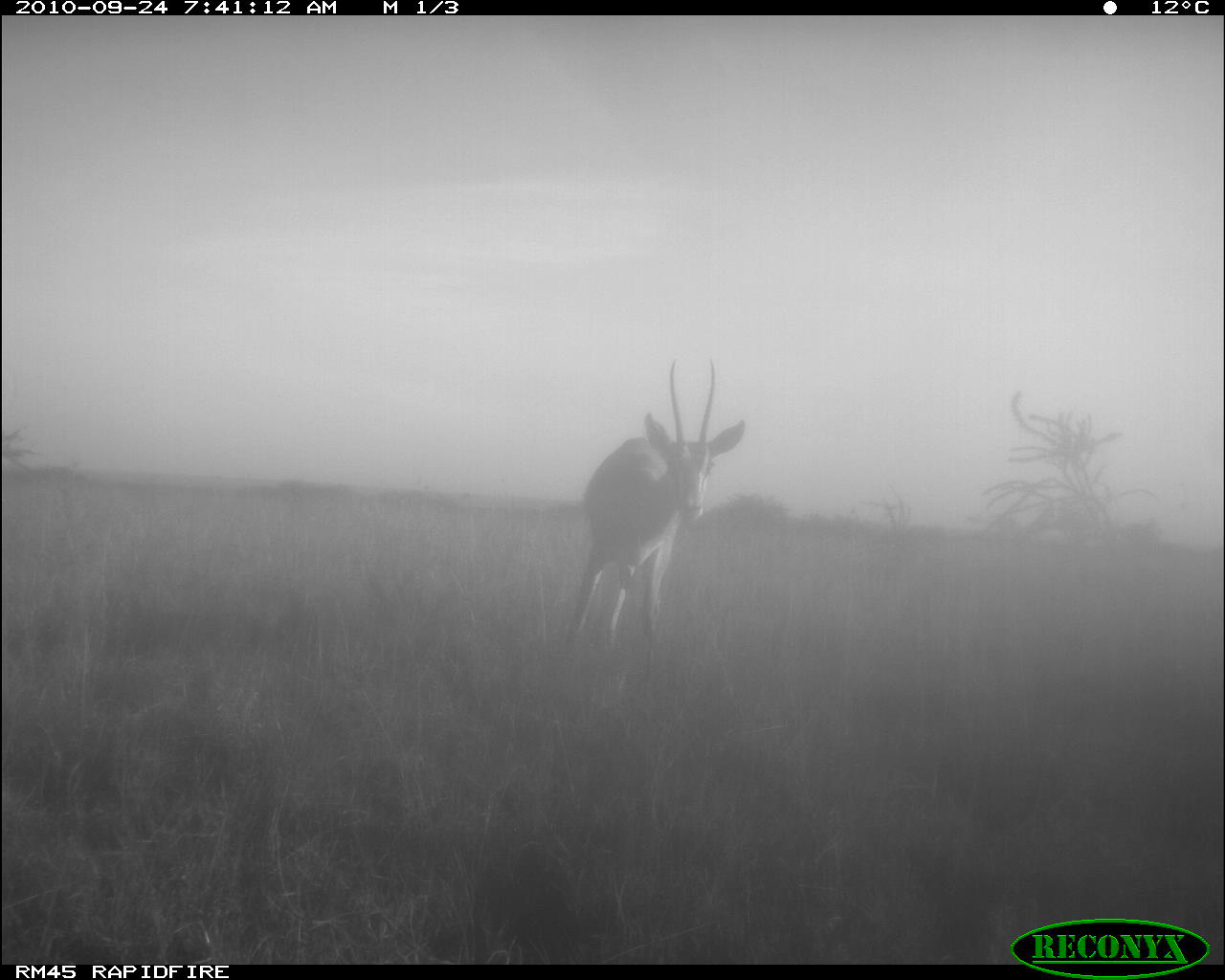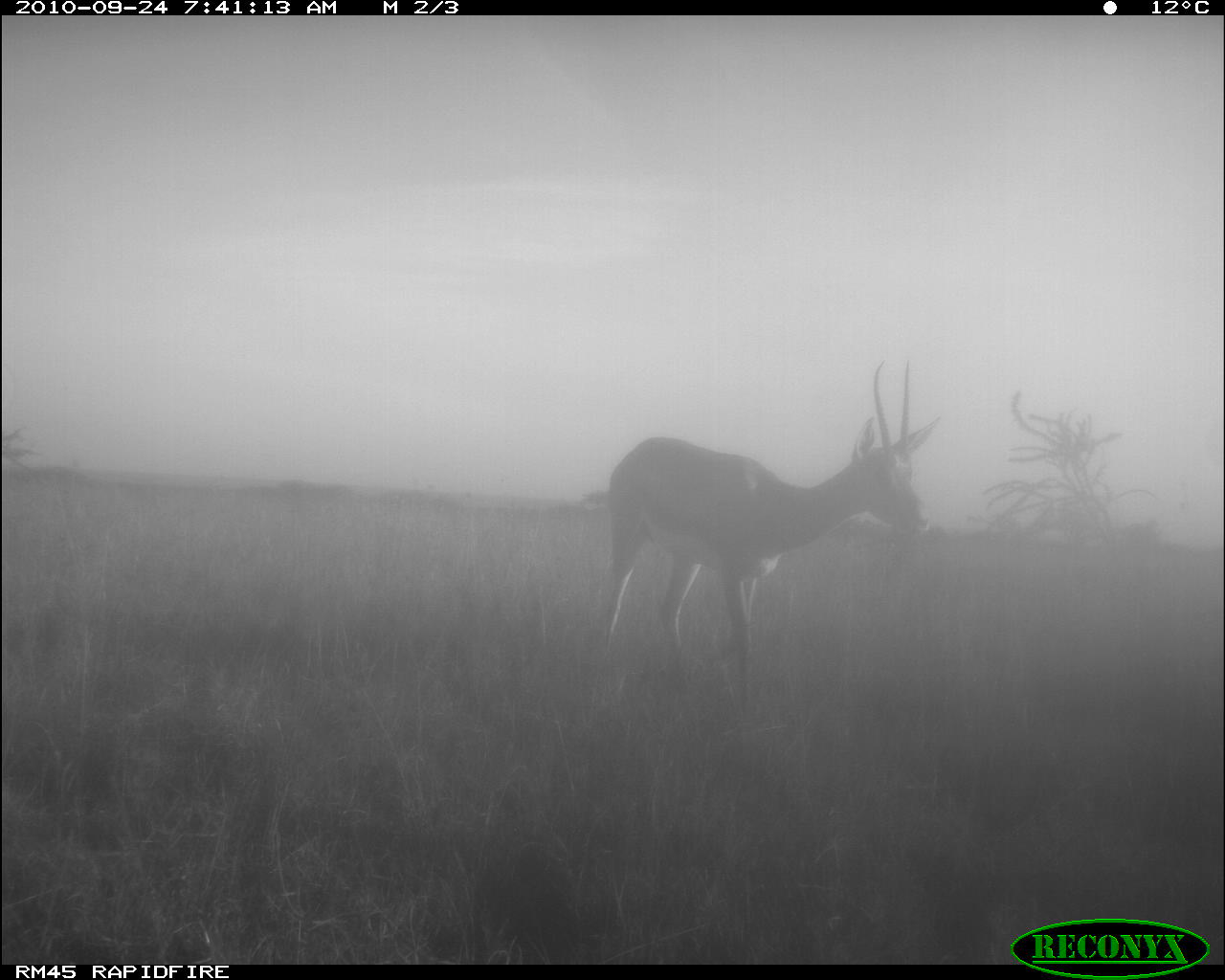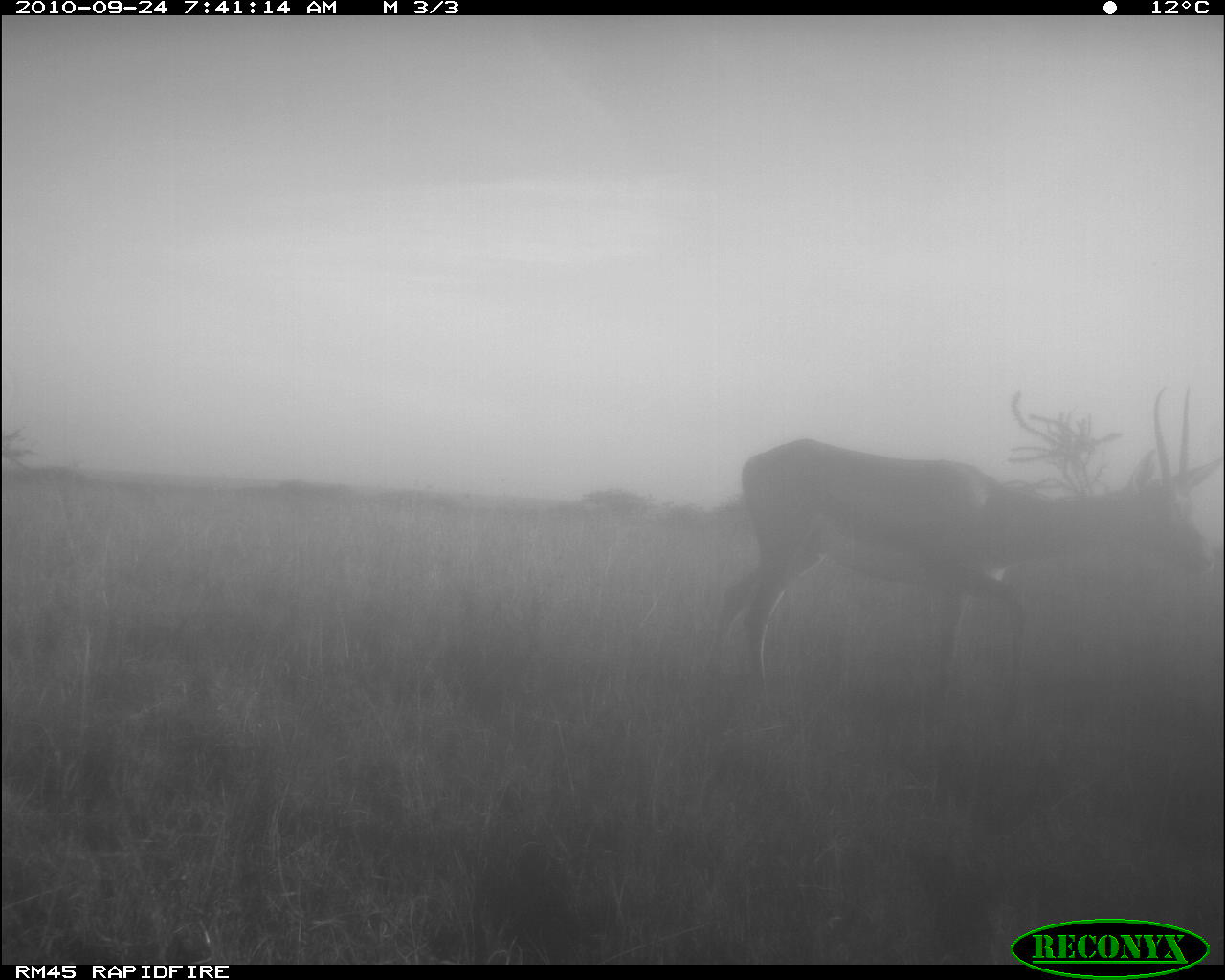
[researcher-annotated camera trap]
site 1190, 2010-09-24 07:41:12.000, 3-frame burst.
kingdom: Animalia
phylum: Chordata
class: Mammalia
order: Artiodactyla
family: Bovidae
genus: Nanger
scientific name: Nanger granti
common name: grant's gazelle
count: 1